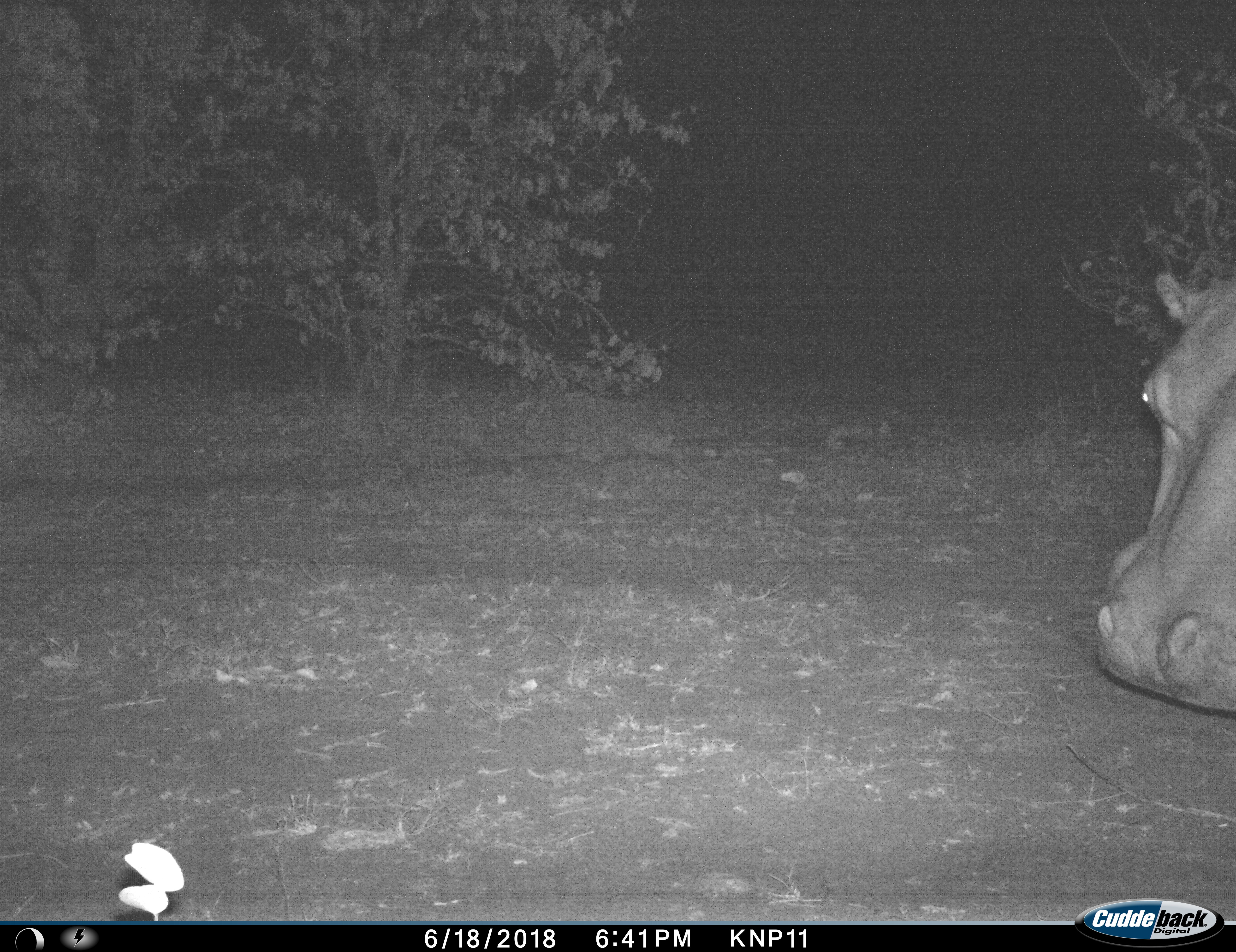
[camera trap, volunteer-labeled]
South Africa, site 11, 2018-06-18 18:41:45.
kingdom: Animalia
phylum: Chordata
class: Mammalia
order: Artiodactyla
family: Hippopotamidae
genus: Hippopotamus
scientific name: Hippopotamus amphibius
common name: hippopotamus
Hippopotamus (Hippopotamus amphibius), count 1. Behavior (volunteer vote fractions): standing 60%, resting 0%, moving 20%, interacting 10%. Young present (vote fraction): 0%. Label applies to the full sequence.